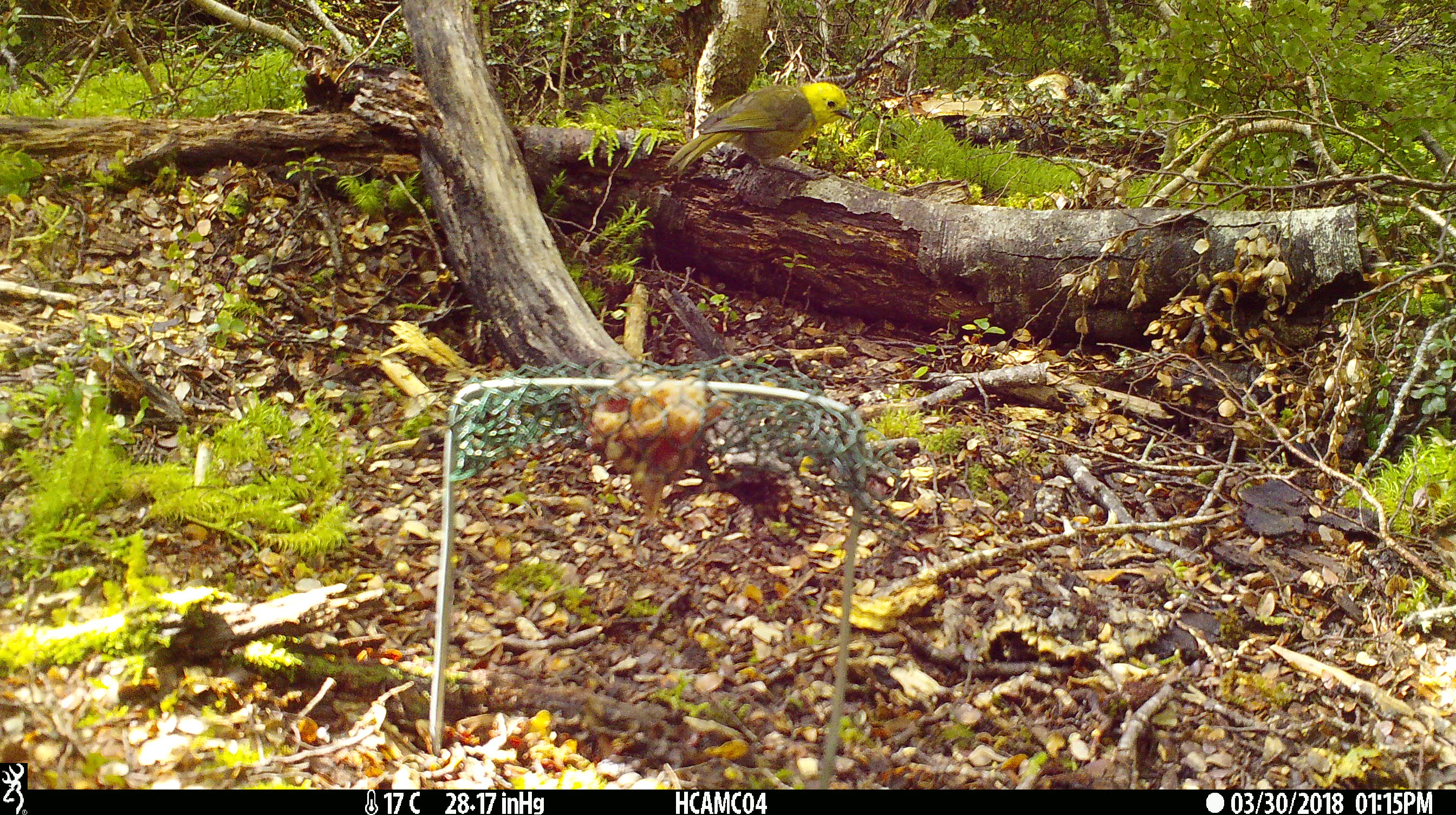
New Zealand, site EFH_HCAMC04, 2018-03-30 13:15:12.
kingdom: Animalia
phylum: Chordata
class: Aves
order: Passeriformes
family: Mohouidae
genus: Mohoua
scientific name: Mohoua ochrocephala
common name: yellowhead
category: mohua